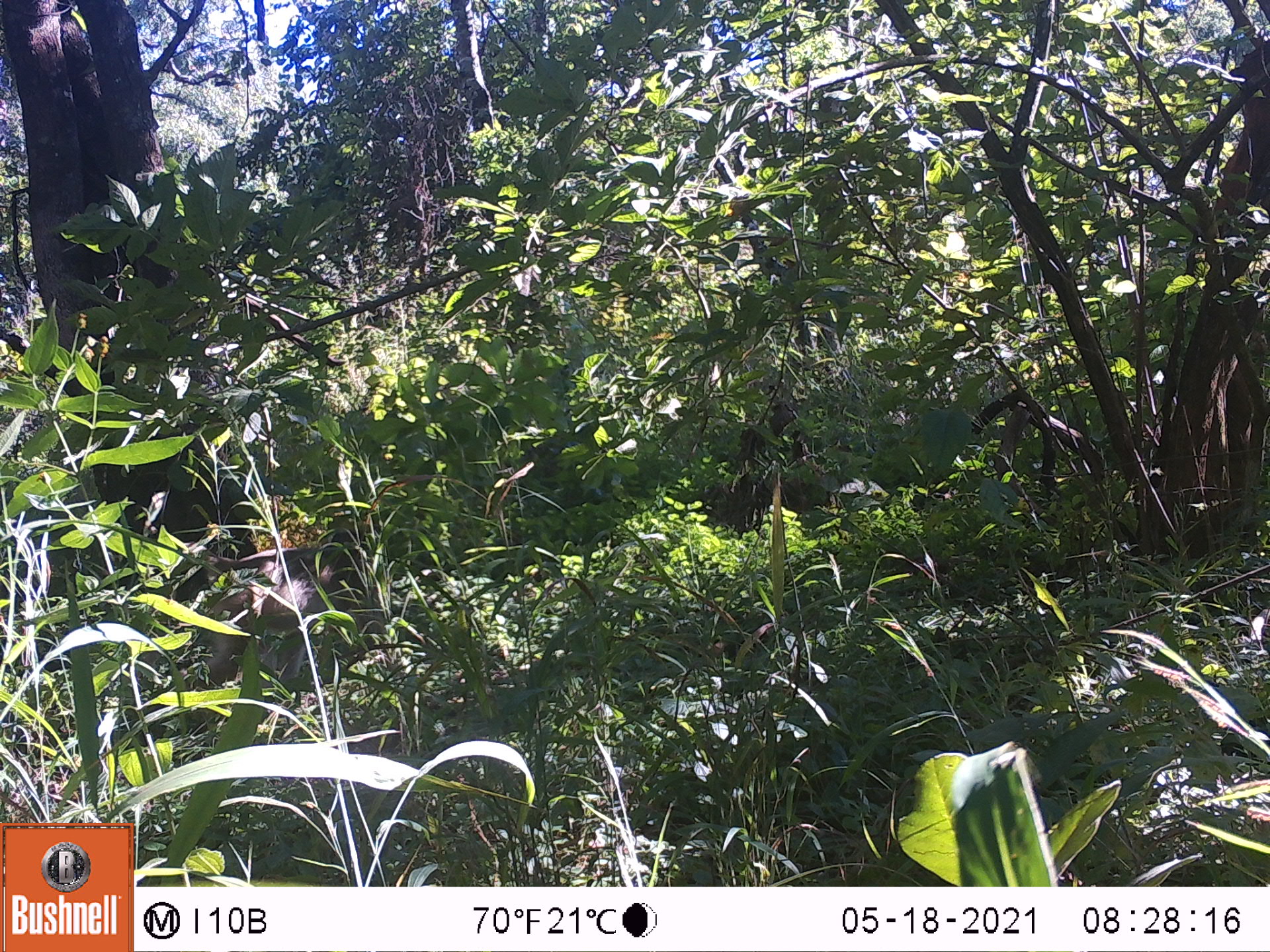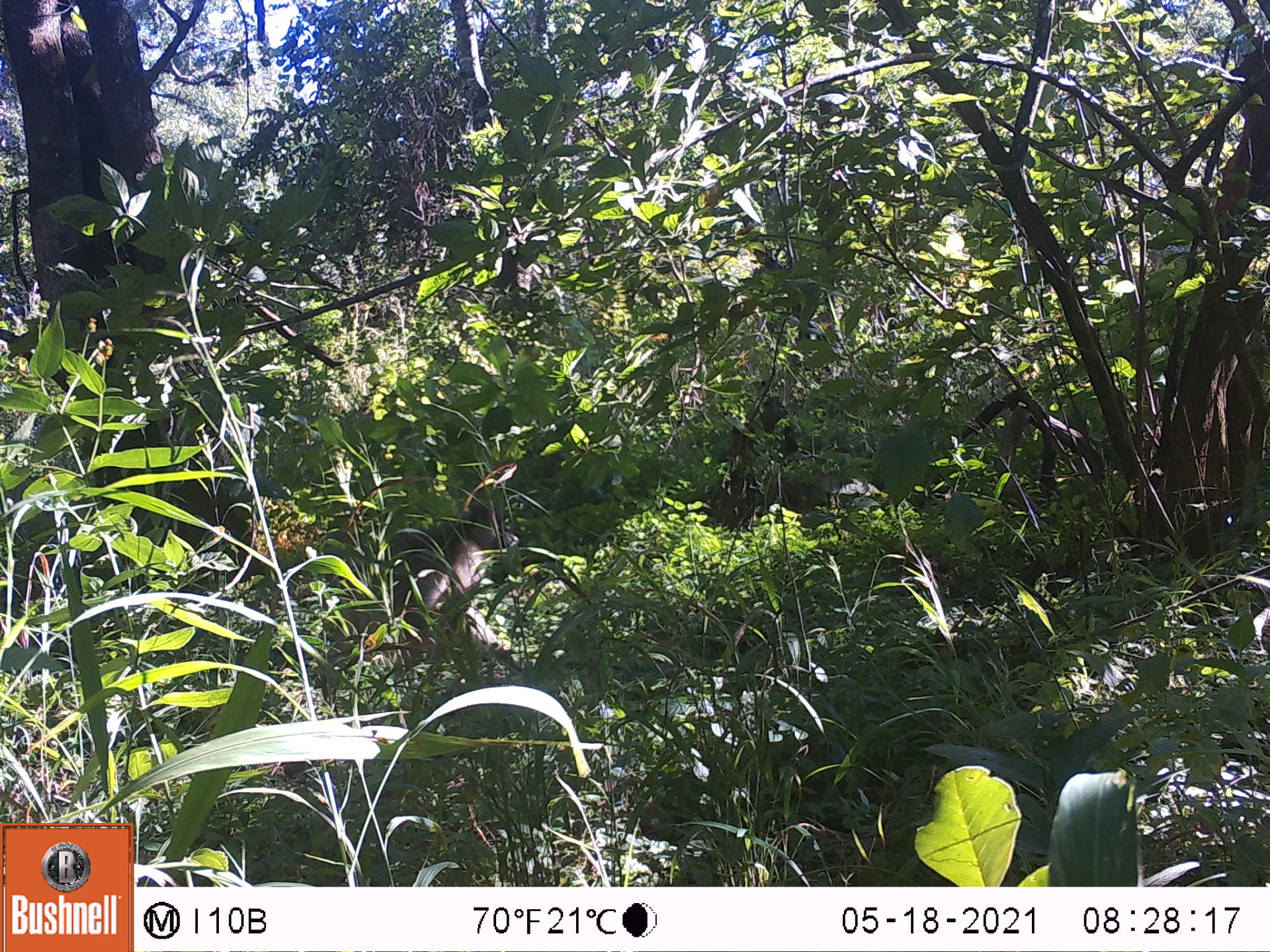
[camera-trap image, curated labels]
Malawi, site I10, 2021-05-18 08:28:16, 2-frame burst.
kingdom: Animalia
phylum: Chordata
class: Mammalia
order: Primates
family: Cercopithecidae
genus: Papio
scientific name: Papio cynocephalus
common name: yellow baboon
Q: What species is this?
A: Yellow baboon (Papio cynocephalus).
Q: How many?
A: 1.